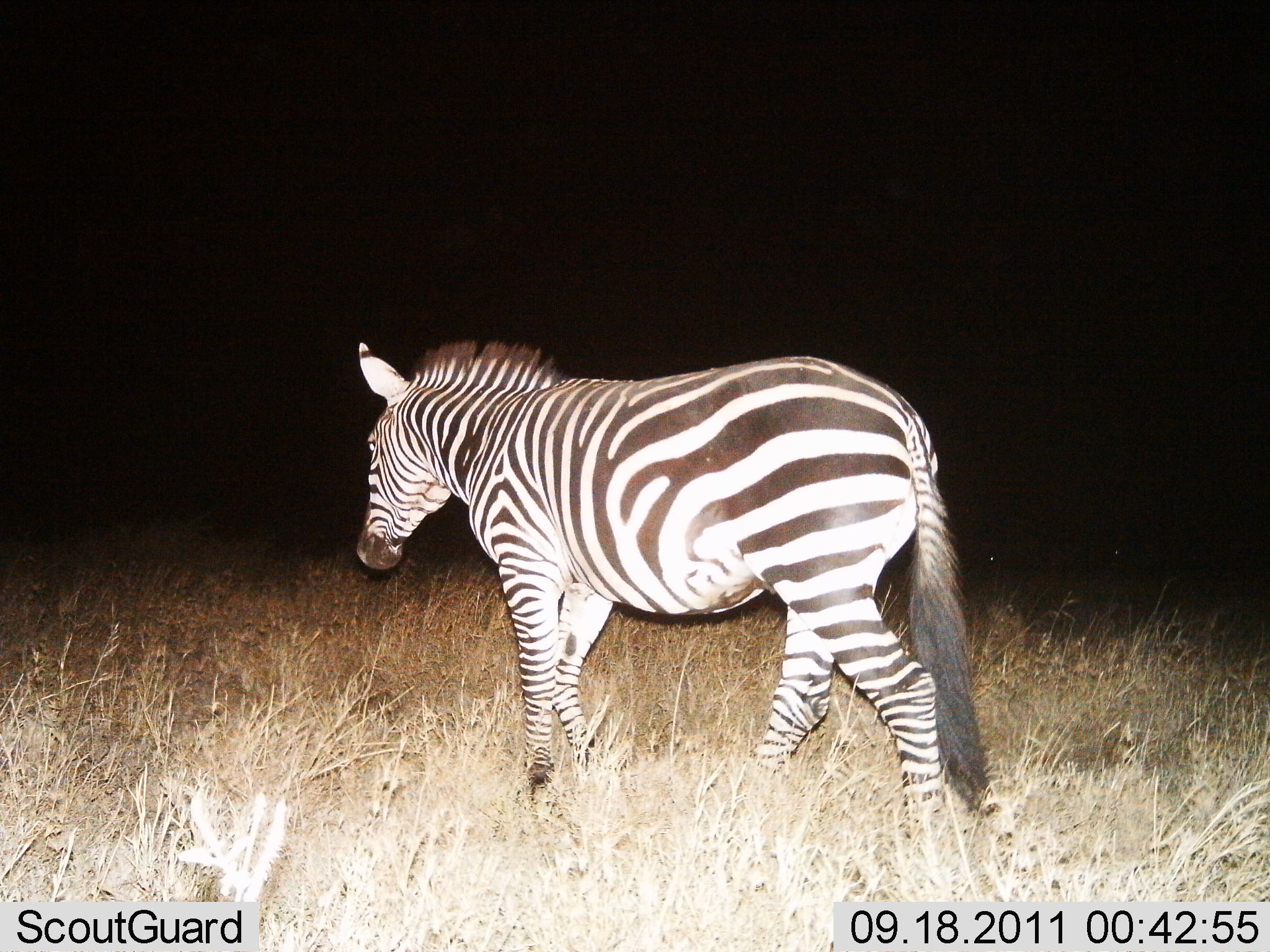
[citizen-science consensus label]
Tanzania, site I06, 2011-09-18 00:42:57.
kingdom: Animalia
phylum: Chordata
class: Mammalia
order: Perissodactyla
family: Equidae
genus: Equus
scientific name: Equus quagga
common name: plains zebra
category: zebra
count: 1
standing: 33%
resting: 0%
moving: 67%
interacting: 0%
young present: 0%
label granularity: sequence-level